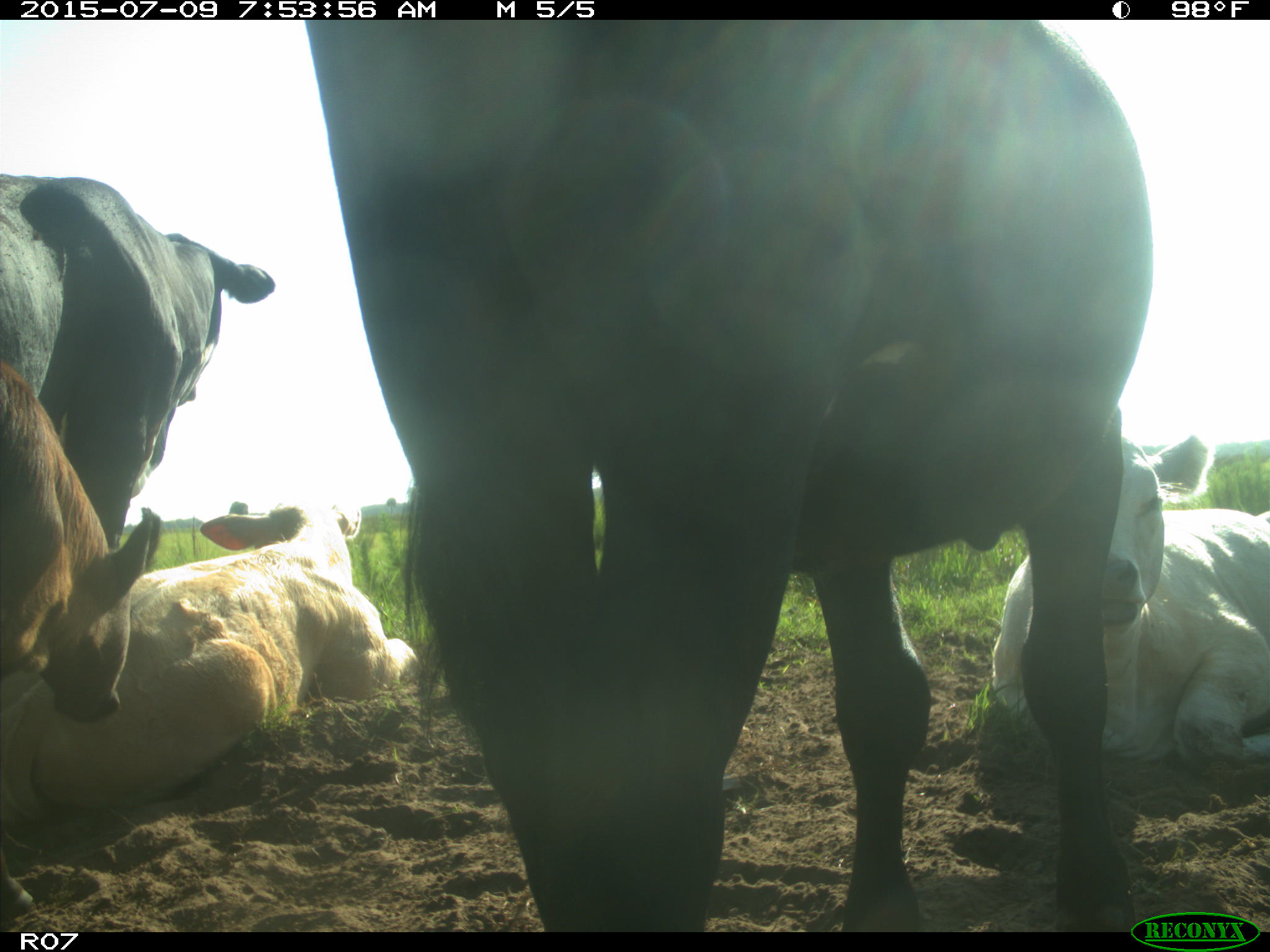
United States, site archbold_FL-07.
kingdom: Animalia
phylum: Chordata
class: Mammalia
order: Artiodactyla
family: Bovidae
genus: Bos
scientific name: Bos taurus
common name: domestic cow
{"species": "Bos taurus (domestic cow)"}